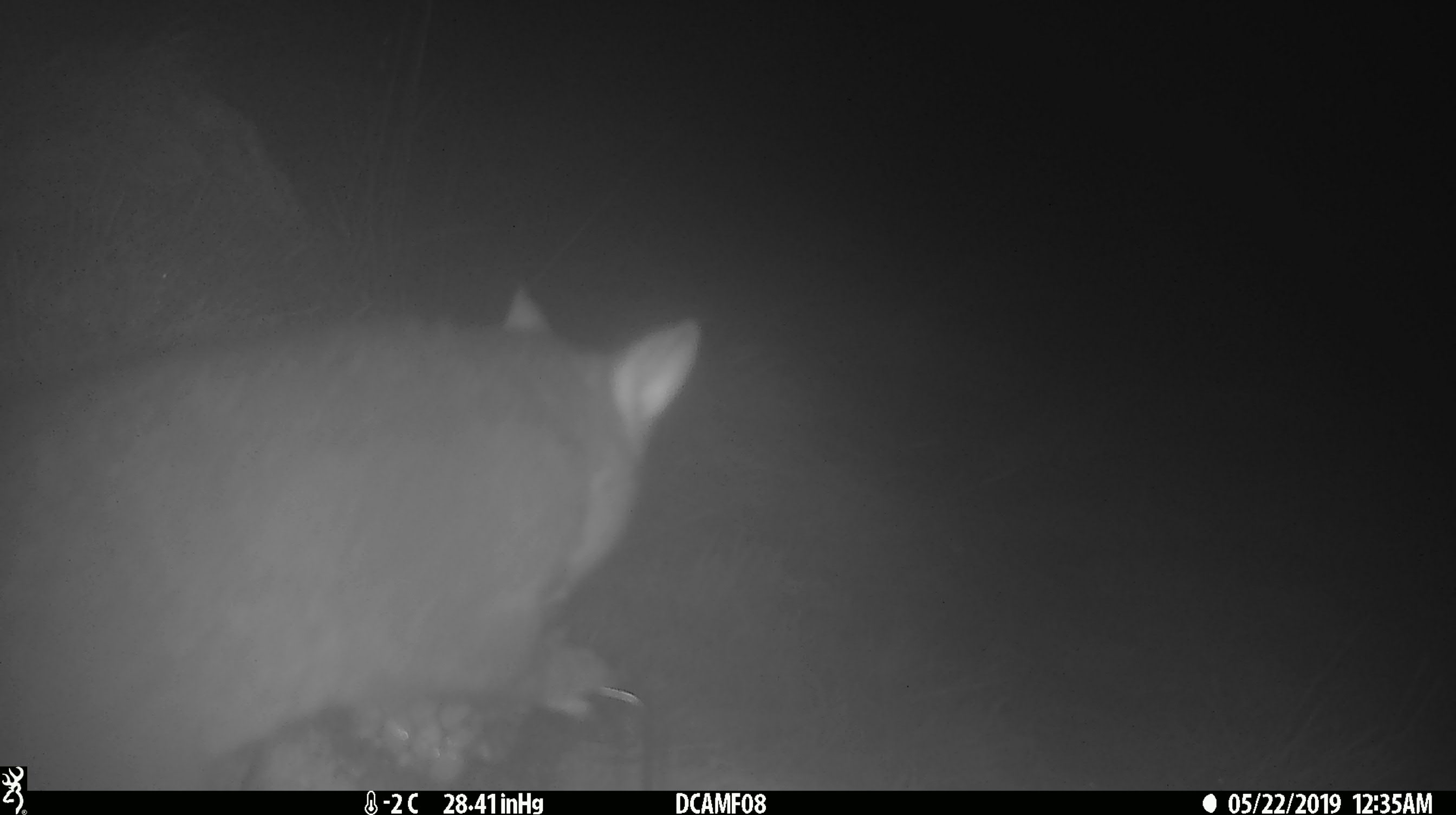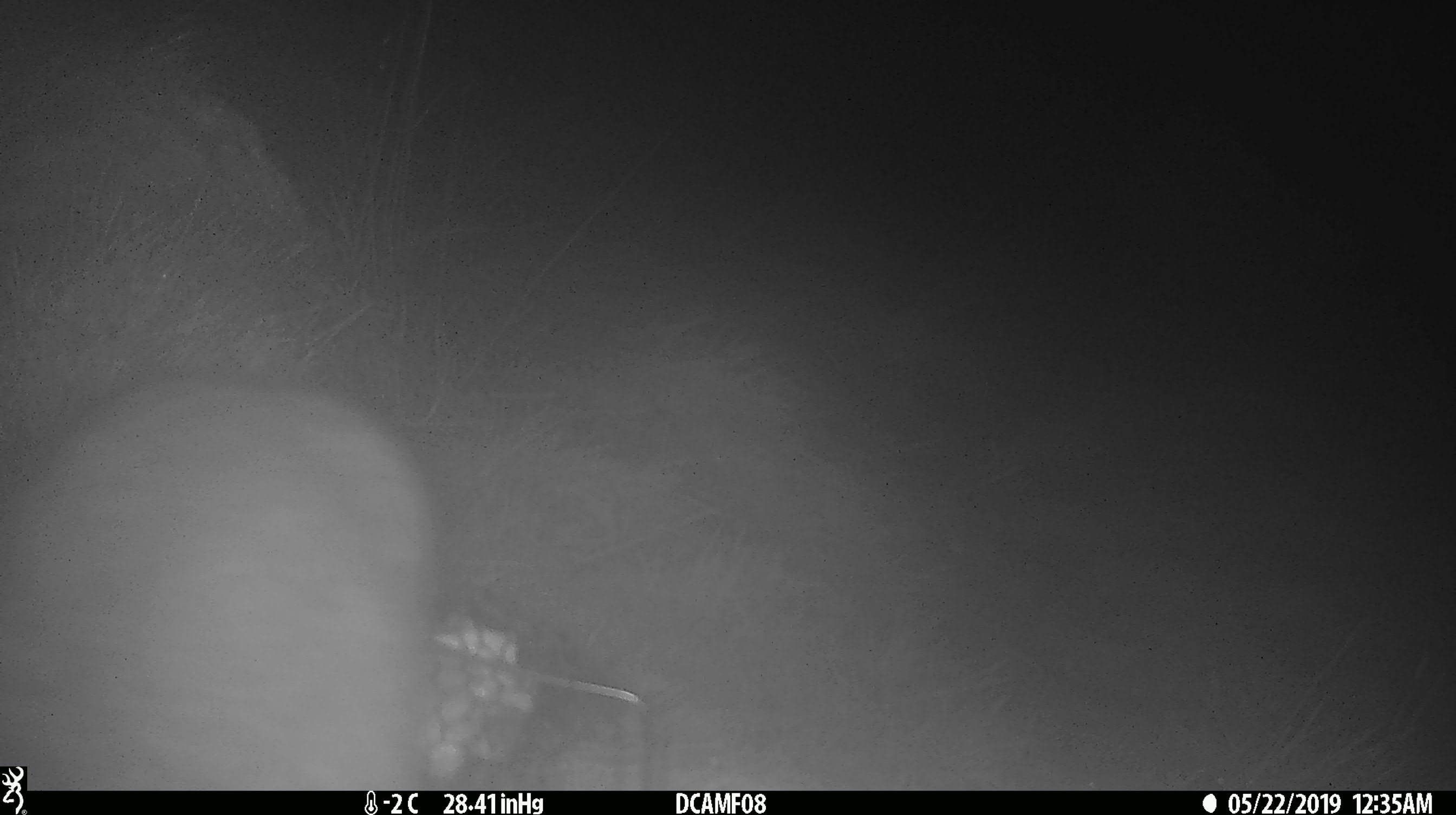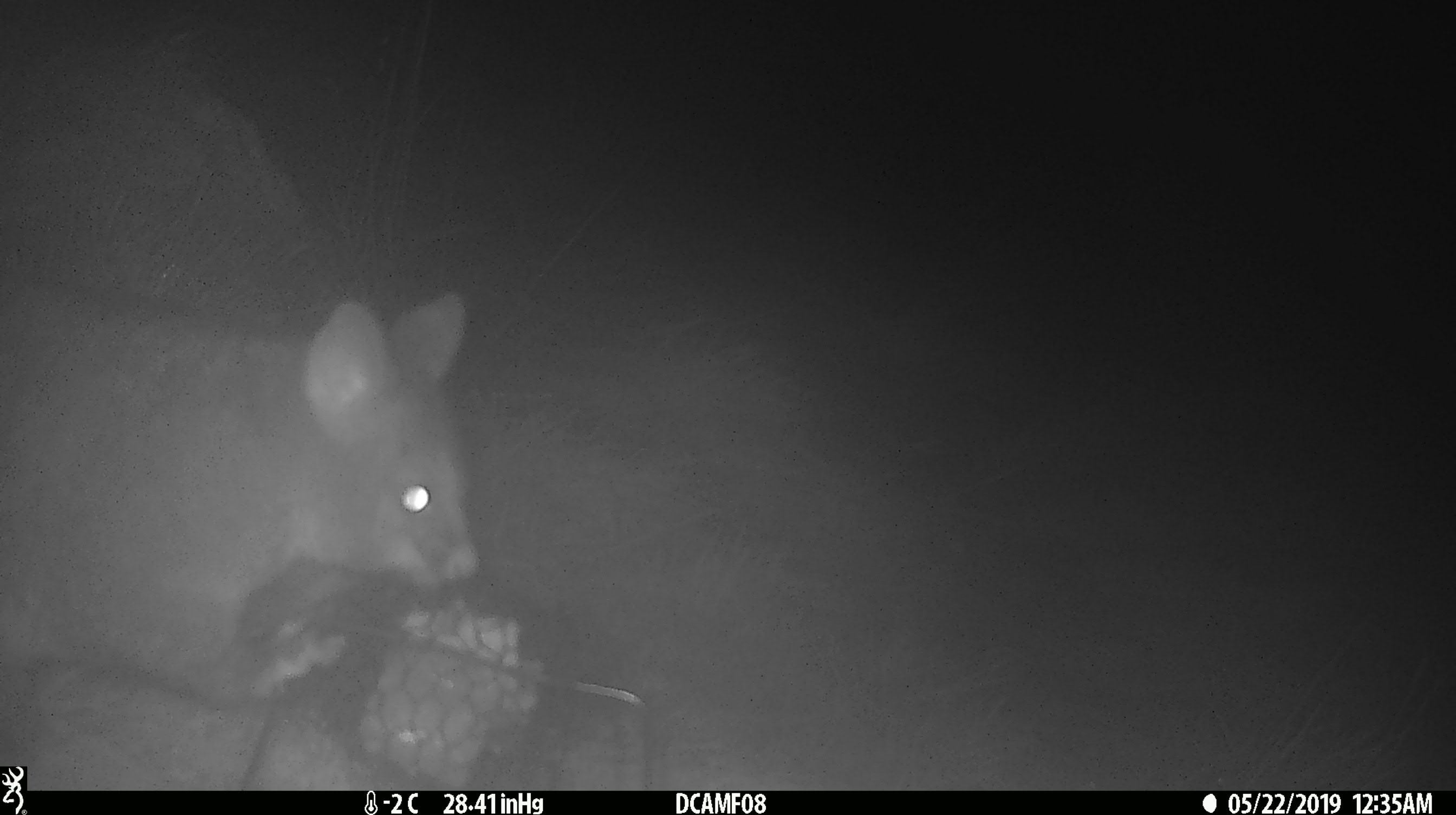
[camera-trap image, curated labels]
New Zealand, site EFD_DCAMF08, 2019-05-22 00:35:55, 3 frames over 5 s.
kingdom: Animalia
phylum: Chordata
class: Mammalia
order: Diprotodontia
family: Phalangeridae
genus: Trichosurus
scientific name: Trichosurus vulpecula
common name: common brushtail possum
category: possum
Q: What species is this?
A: Possum (common brushtail possum) (Trichosurus vulpecula).